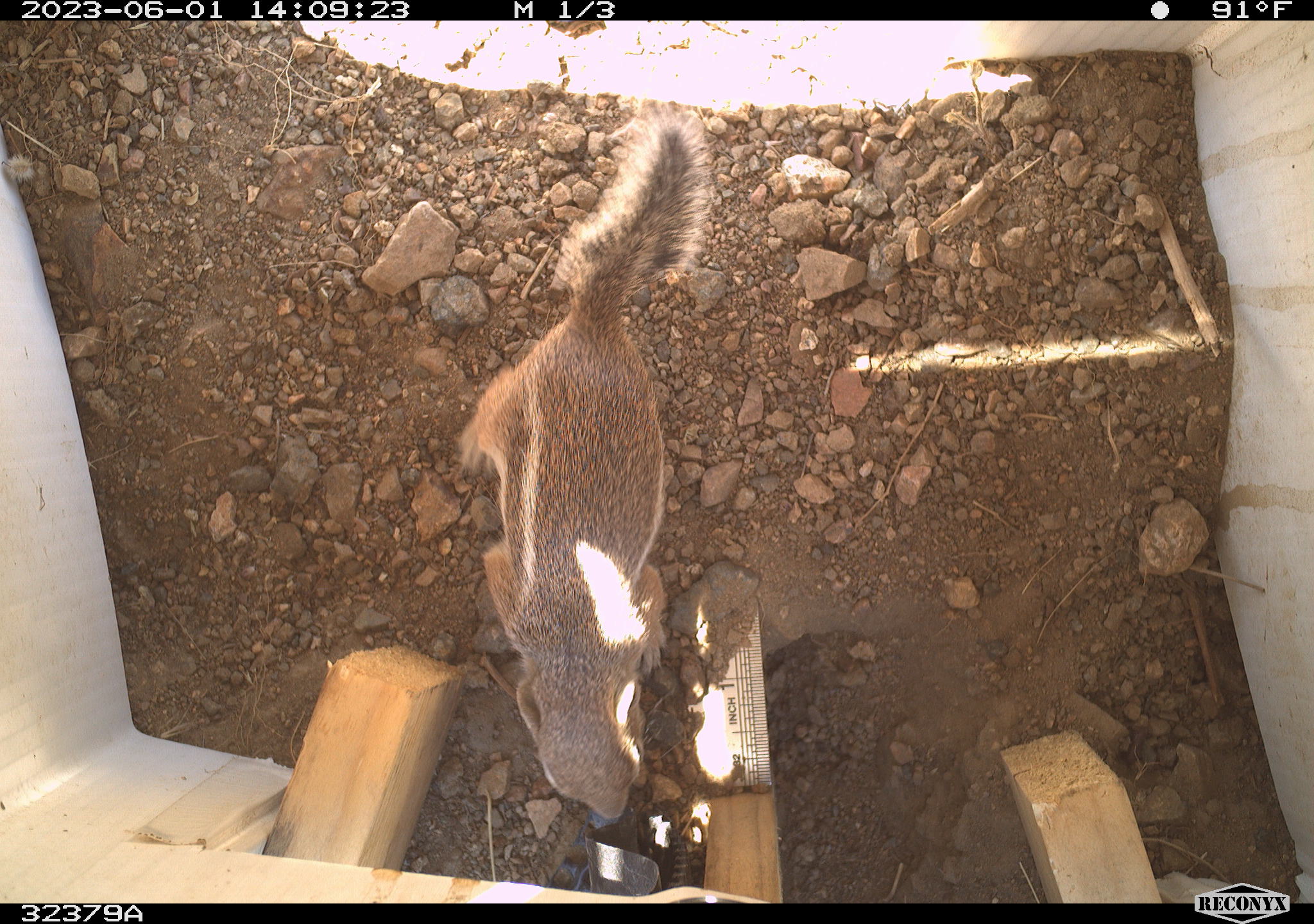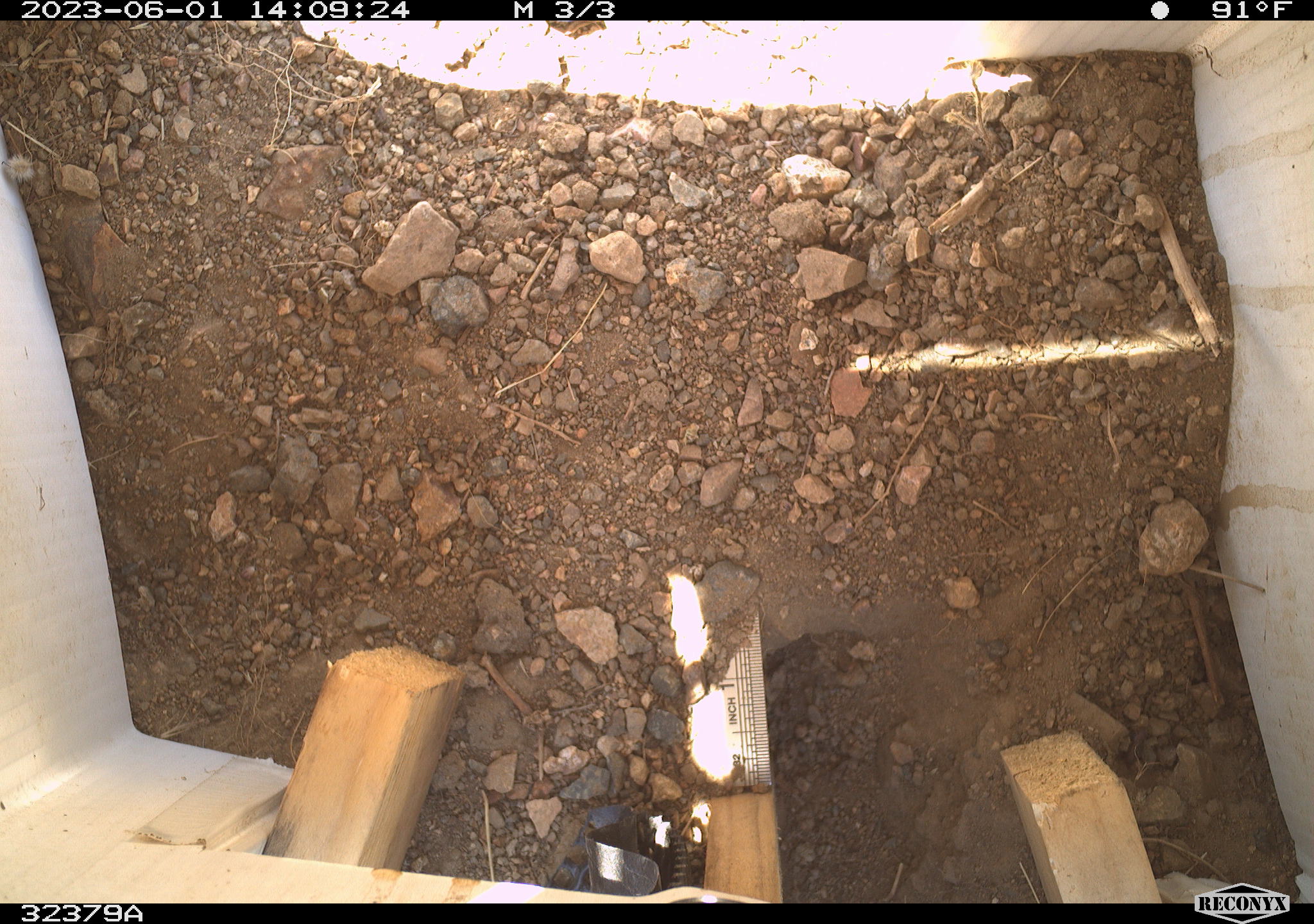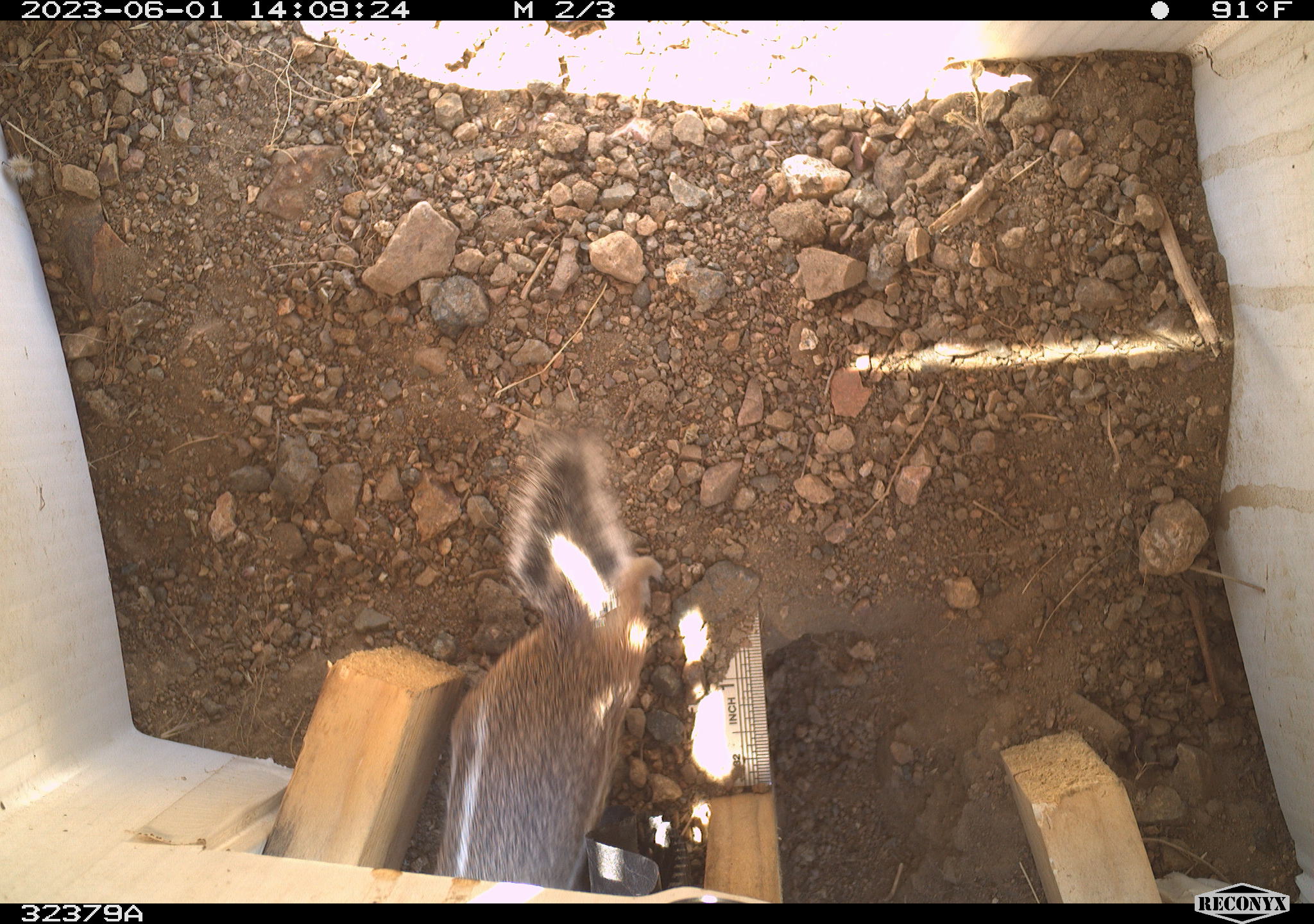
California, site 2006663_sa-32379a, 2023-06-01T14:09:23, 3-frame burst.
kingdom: Animalia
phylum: Chordata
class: Mammalia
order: Rodentia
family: Sciuridae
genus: Ammospermophilus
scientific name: Ammospermophilus leucurus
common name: white-tailed antelope squirrel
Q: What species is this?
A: White-tailed antelope squirrel (Ammospermophilus leucurus).